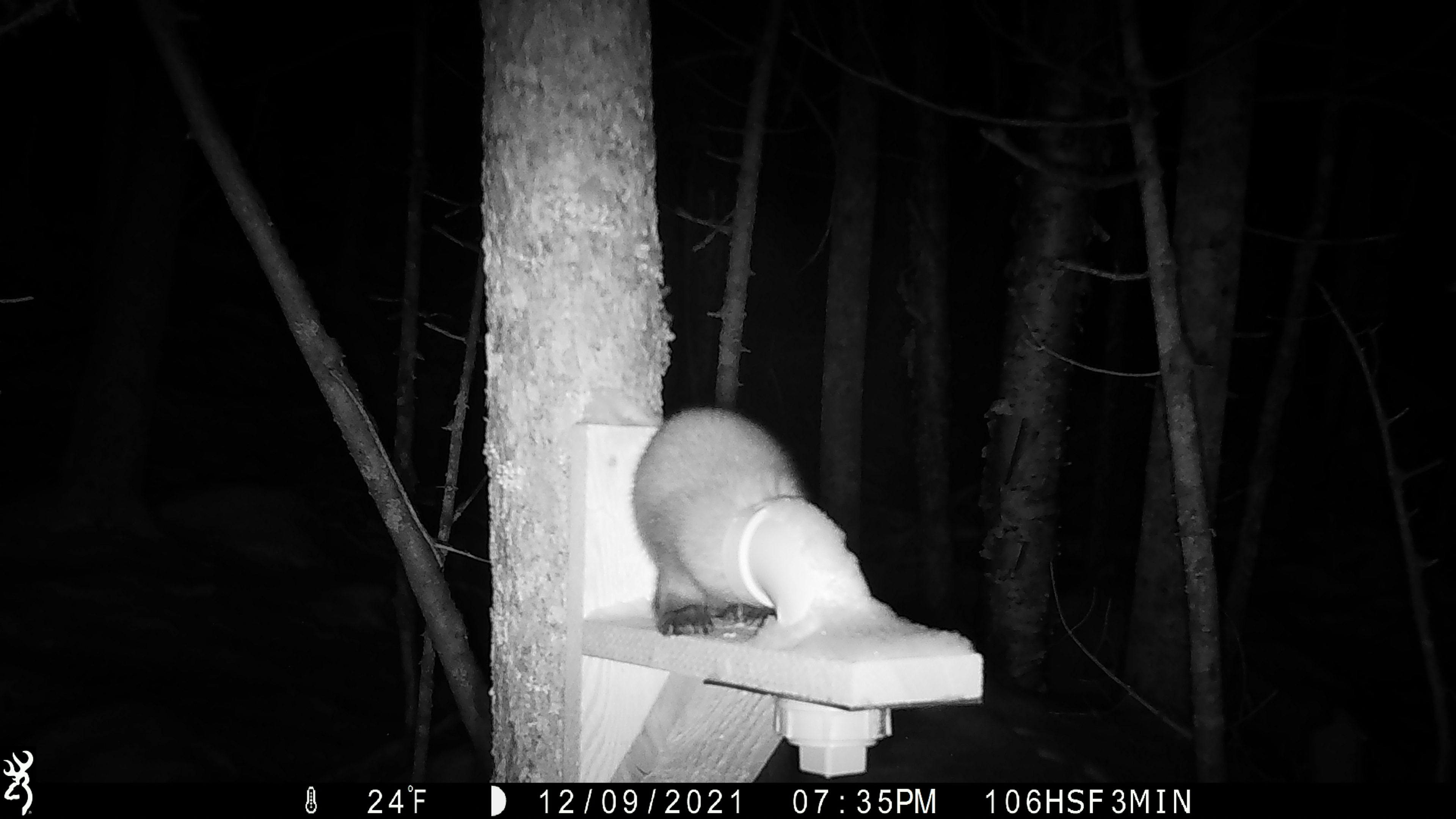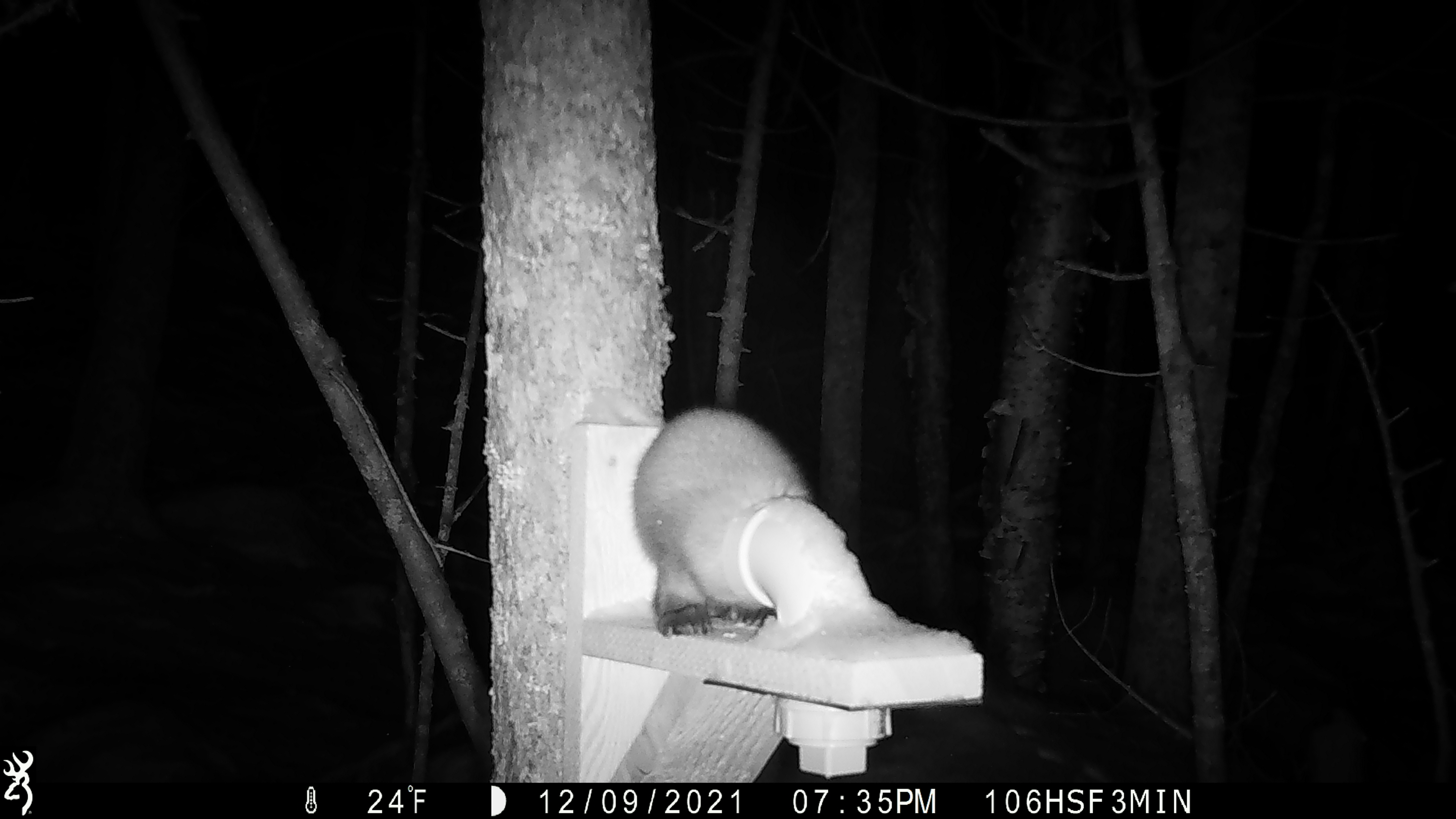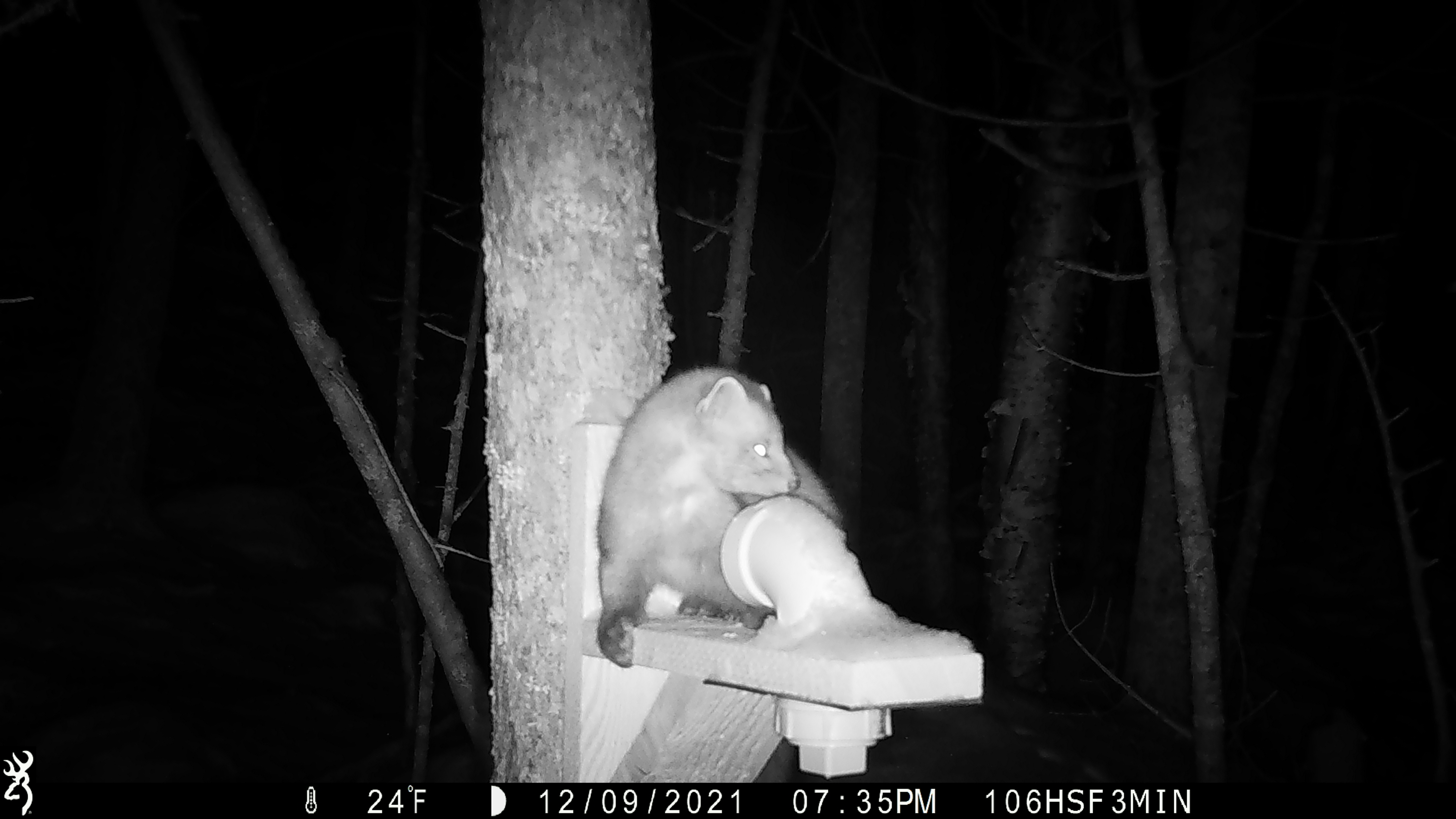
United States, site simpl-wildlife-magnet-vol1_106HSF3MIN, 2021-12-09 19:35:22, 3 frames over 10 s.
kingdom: Animalia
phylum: Chordata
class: Mammalia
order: Carnivora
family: Mustelidae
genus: Martes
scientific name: Martes americana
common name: american marten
American marten (Martes americana).